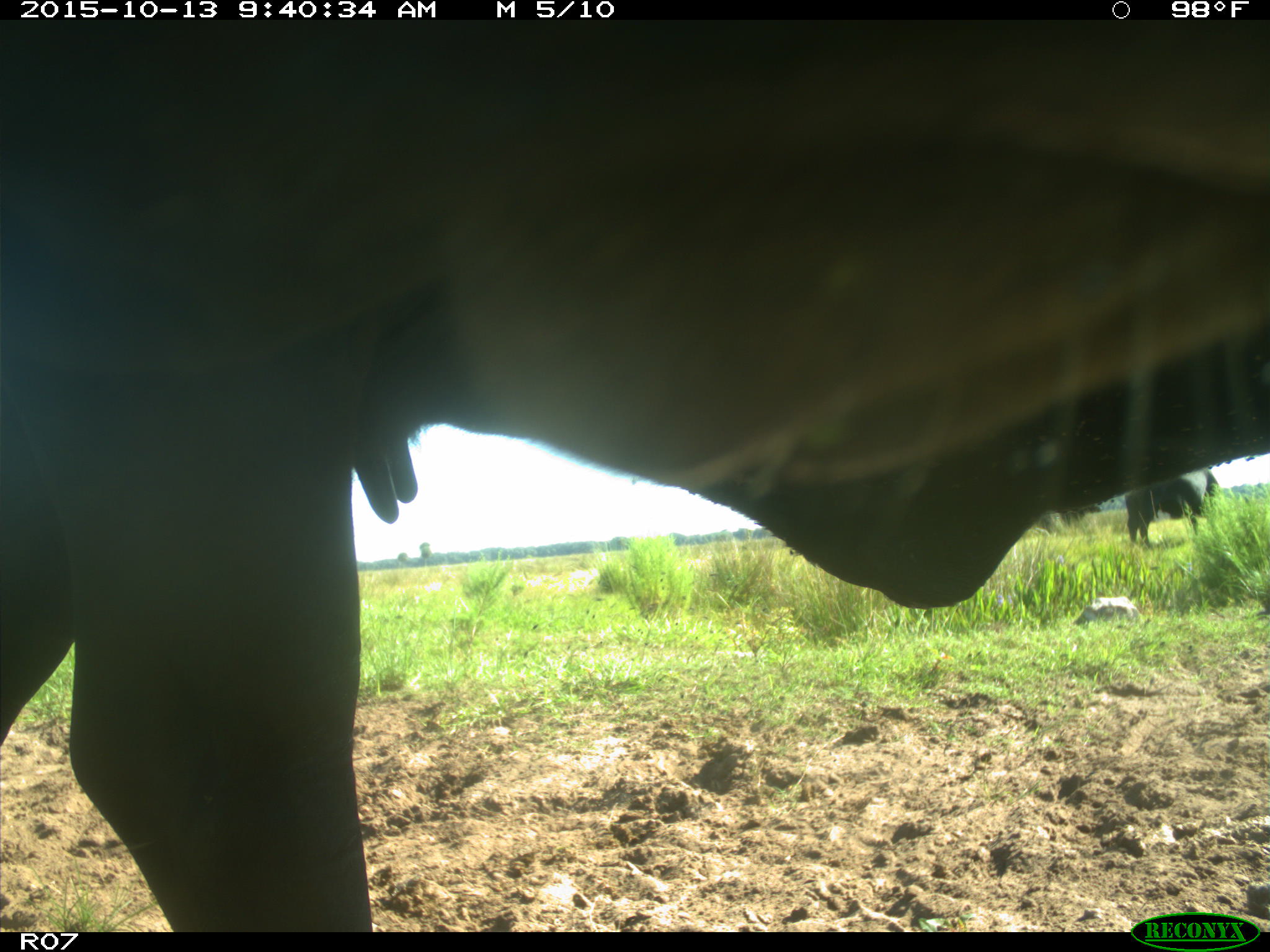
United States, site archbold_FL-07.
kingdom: Animalia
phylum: Chordata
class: Mammalia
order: Artiodactyla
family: Bovidae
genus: Bos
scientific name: Bos taurus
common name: domestic cow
Bos taurus (domestic cow).